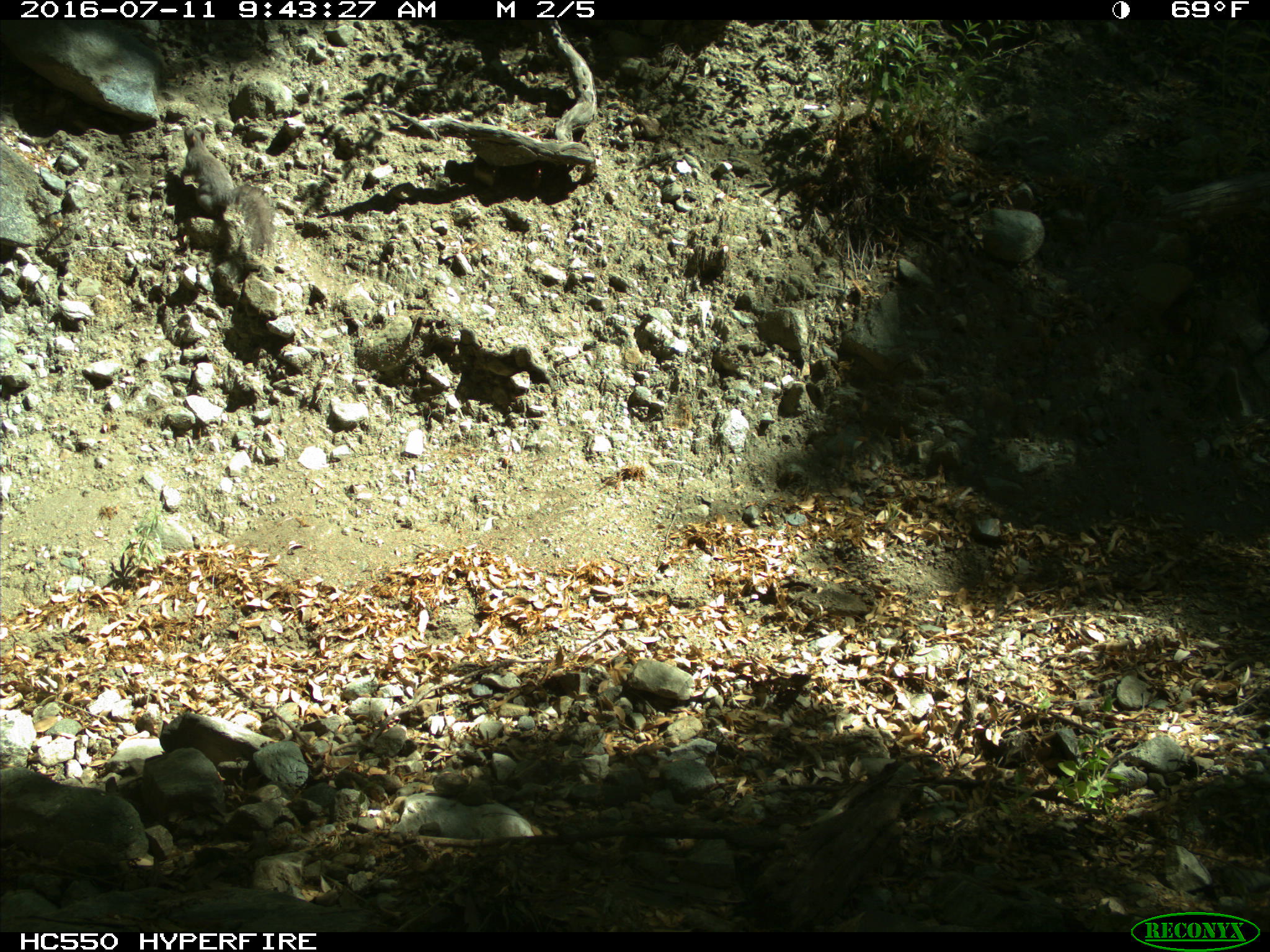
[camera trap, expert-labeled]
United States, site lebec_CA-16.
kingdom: Animalia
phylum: Chordata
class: Mammalia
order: Rodentia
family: Sciuridae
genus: Sciurus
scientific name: Sciurus carolinensis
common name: eastern gray squirrel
Sciurus carolinensis (eastern gray squirrel).